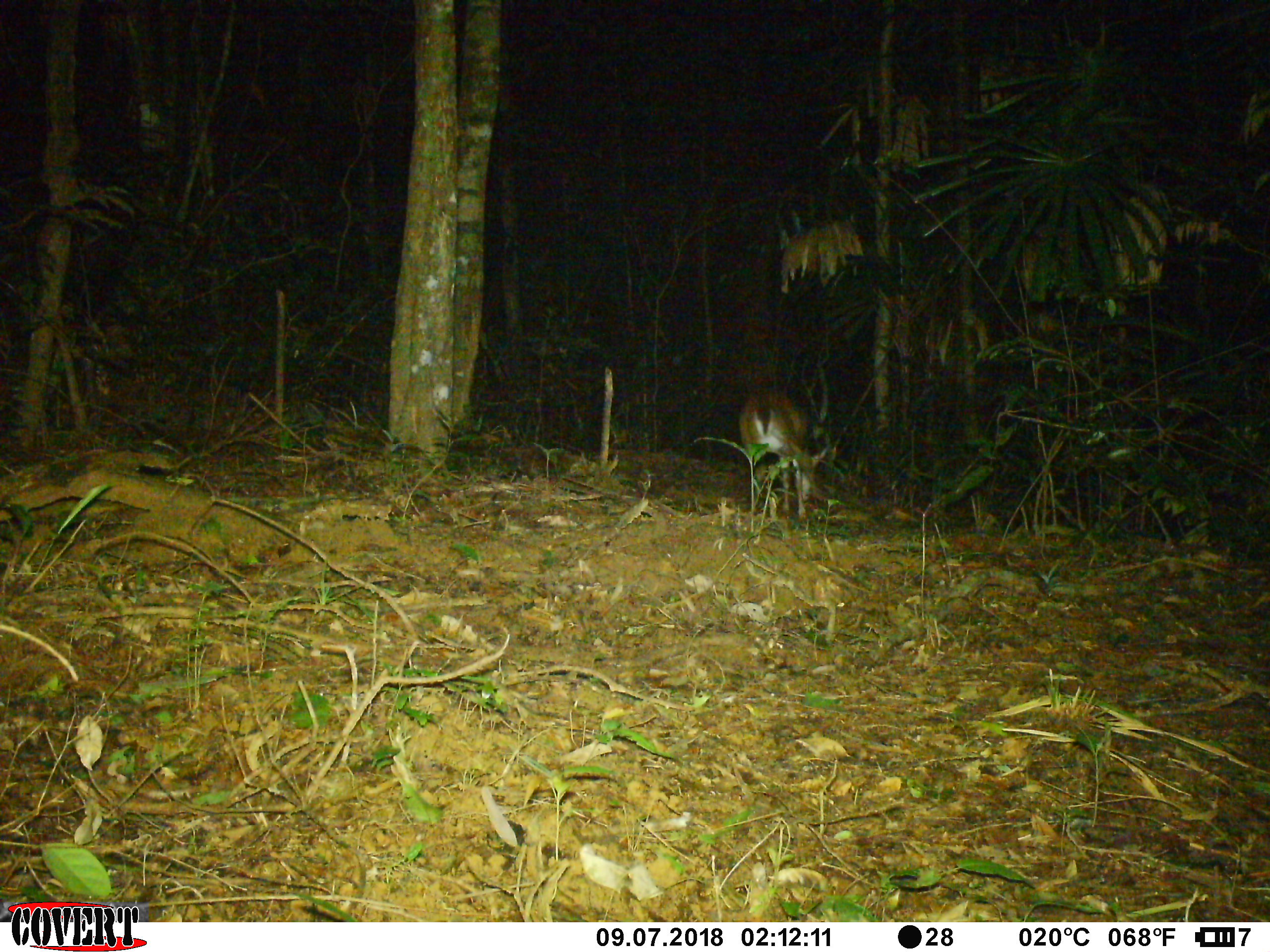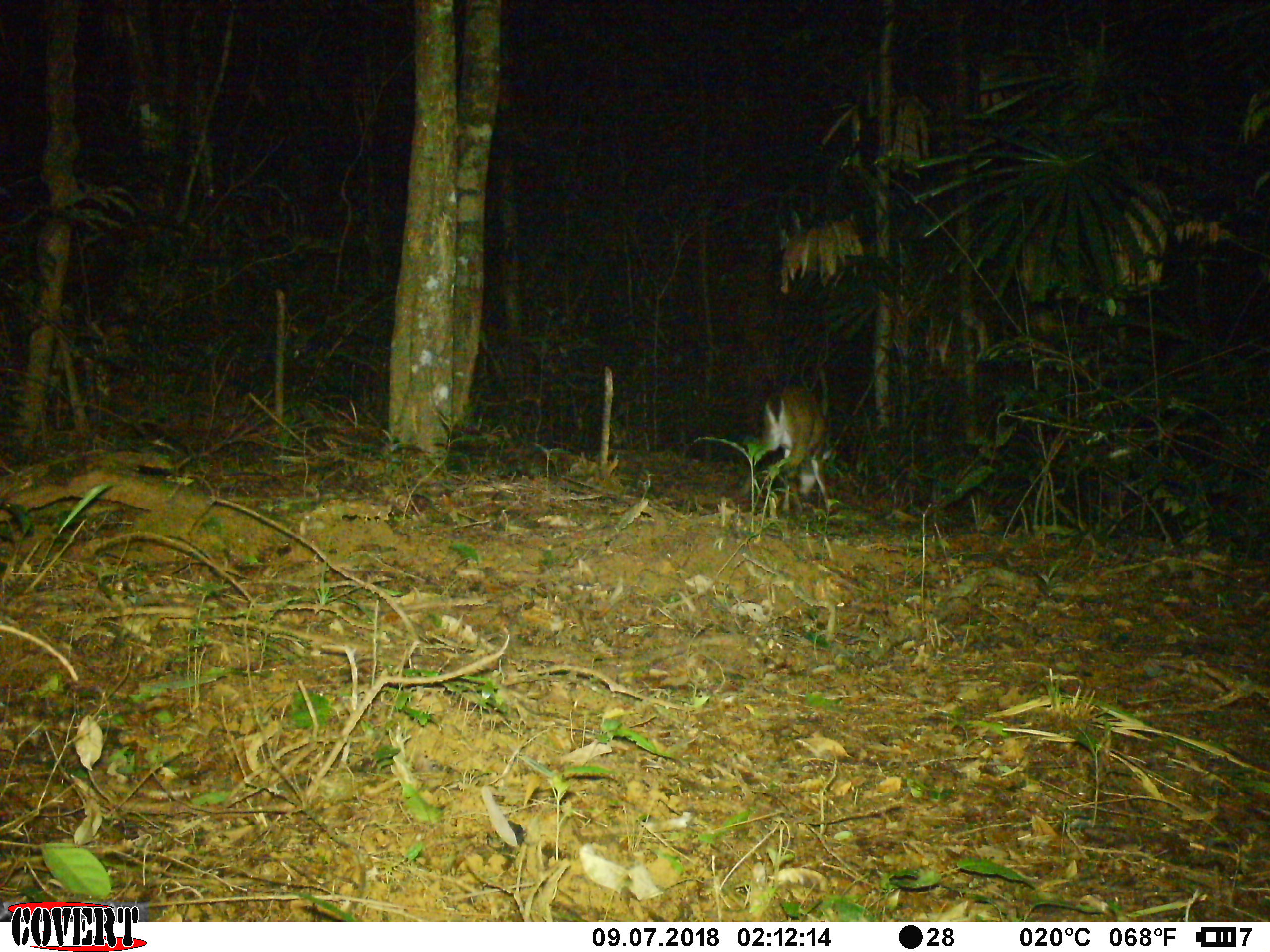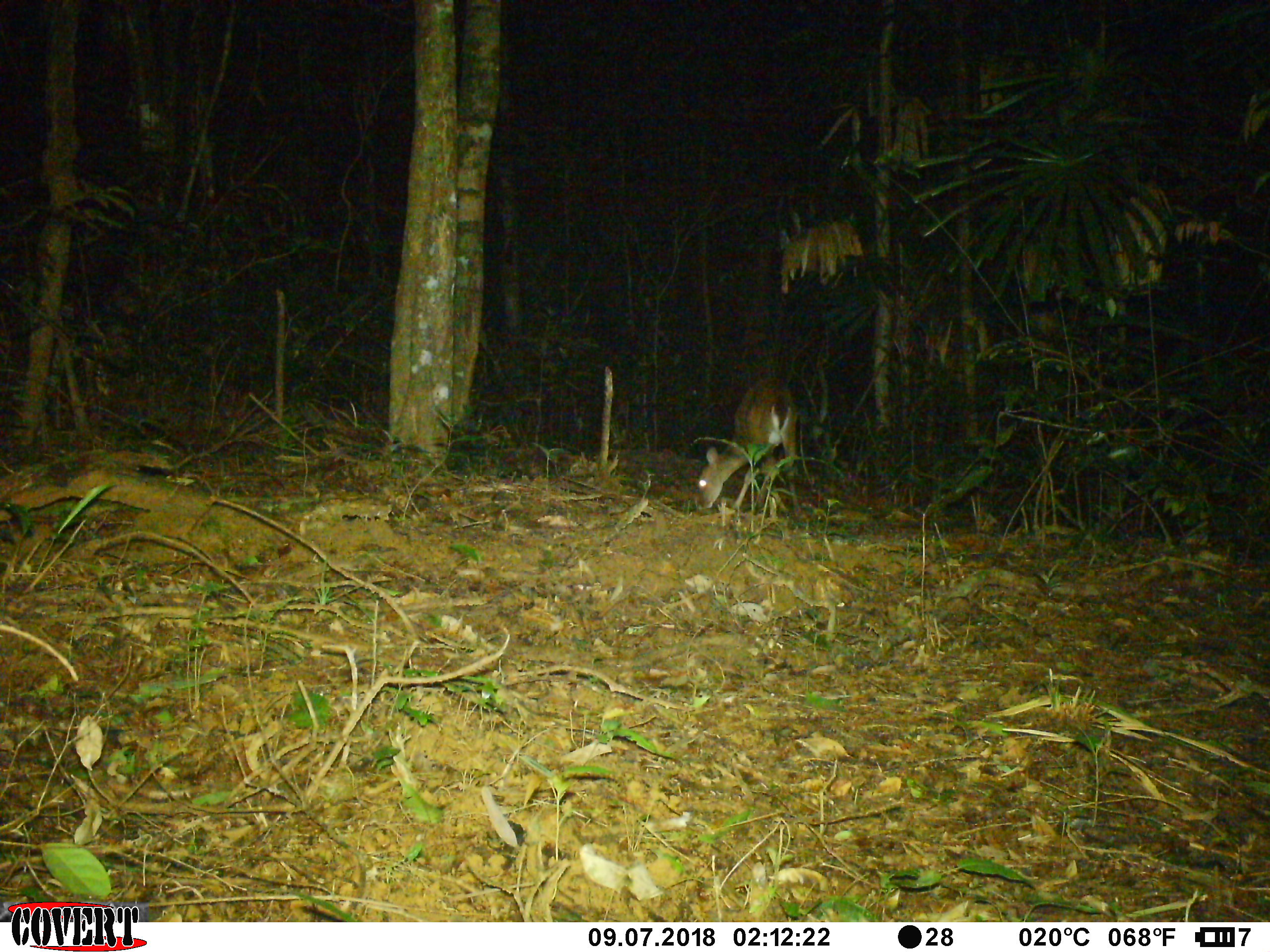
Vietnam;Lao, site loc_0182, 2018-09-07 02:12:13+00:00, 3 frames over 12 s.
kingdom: Animalia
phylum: Chordata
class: Mammalia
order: Artiodactyla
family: Cervidae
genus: Muntiacus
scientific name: Muntiacus vuquangensis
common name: large-antlered muntjac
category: large antlered muntjac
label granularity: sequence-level